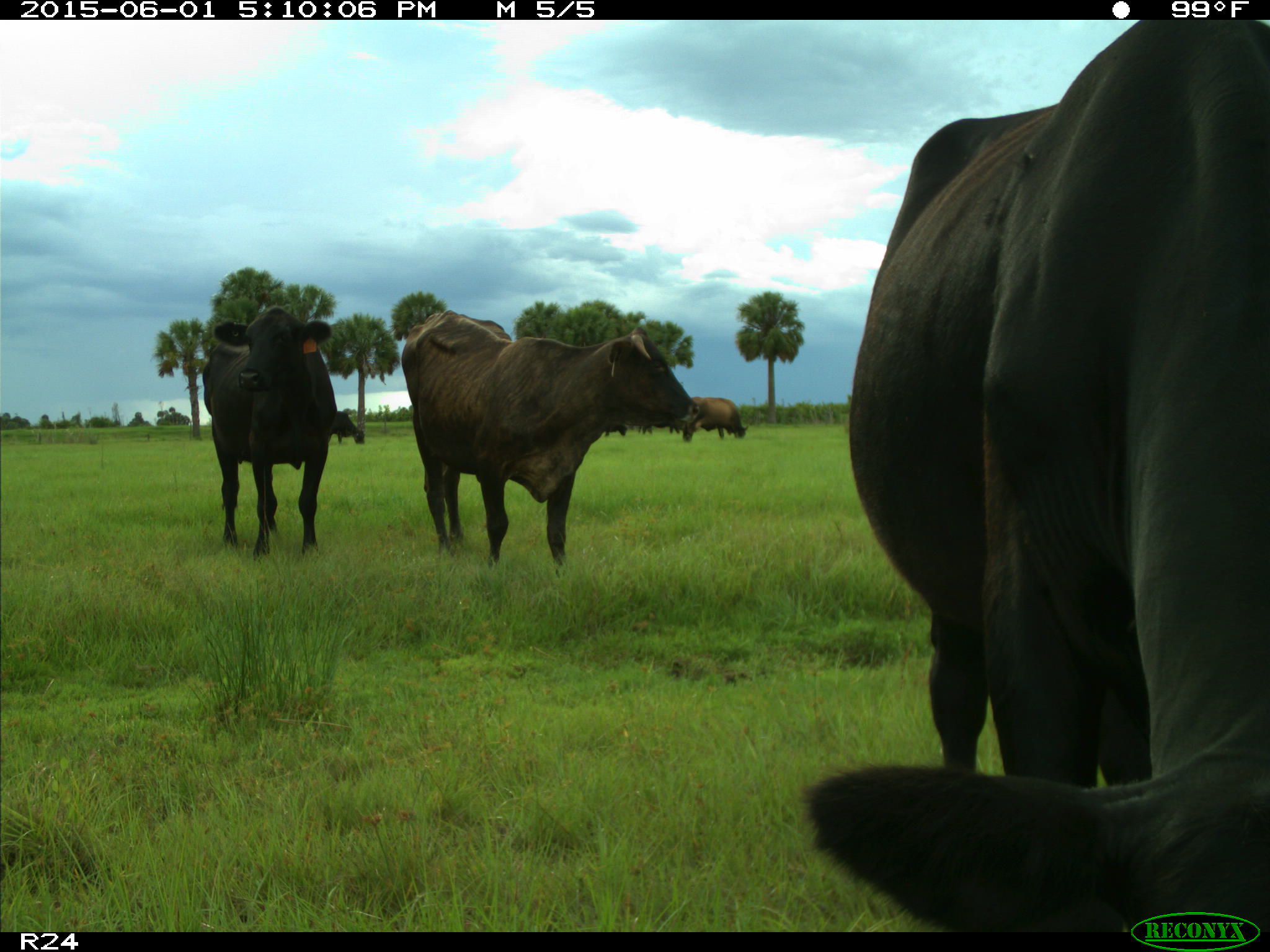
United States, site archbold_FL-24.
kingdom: Animalia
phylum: Chordata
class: Mammalia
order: Artiodactyla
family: Bovidae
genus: Bos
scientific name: Bos taurus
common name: domestic cow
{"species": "Bos taurus (domestic cow)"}